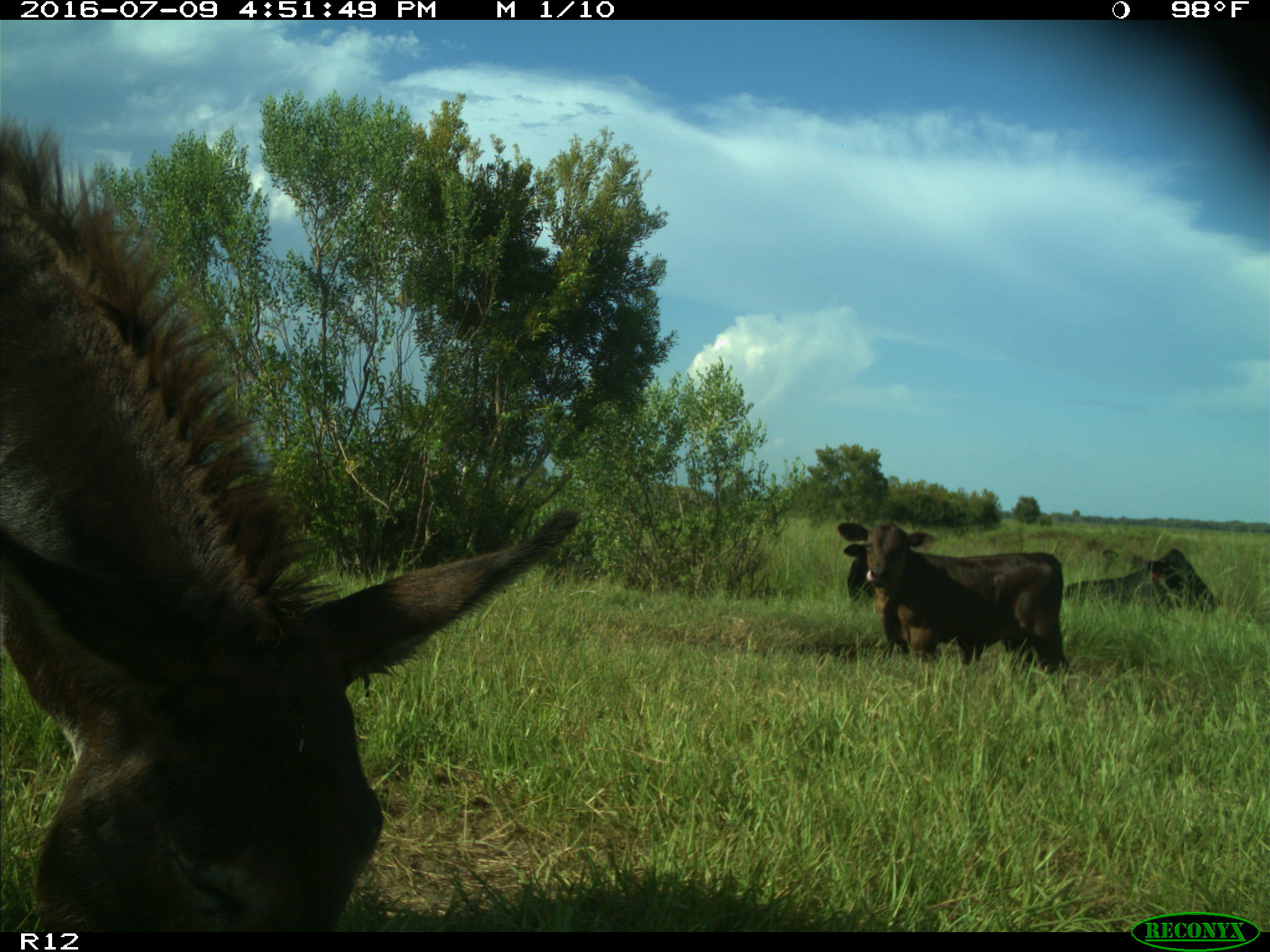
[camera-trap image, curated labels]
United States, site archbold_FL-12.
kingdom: Animalia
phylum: Chordata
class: Mammalia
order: Artiodactyla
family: Bovidae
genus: Bos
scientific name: Bos taurus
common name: domestic cow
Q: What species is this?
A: Bos taurus (domestic cow).